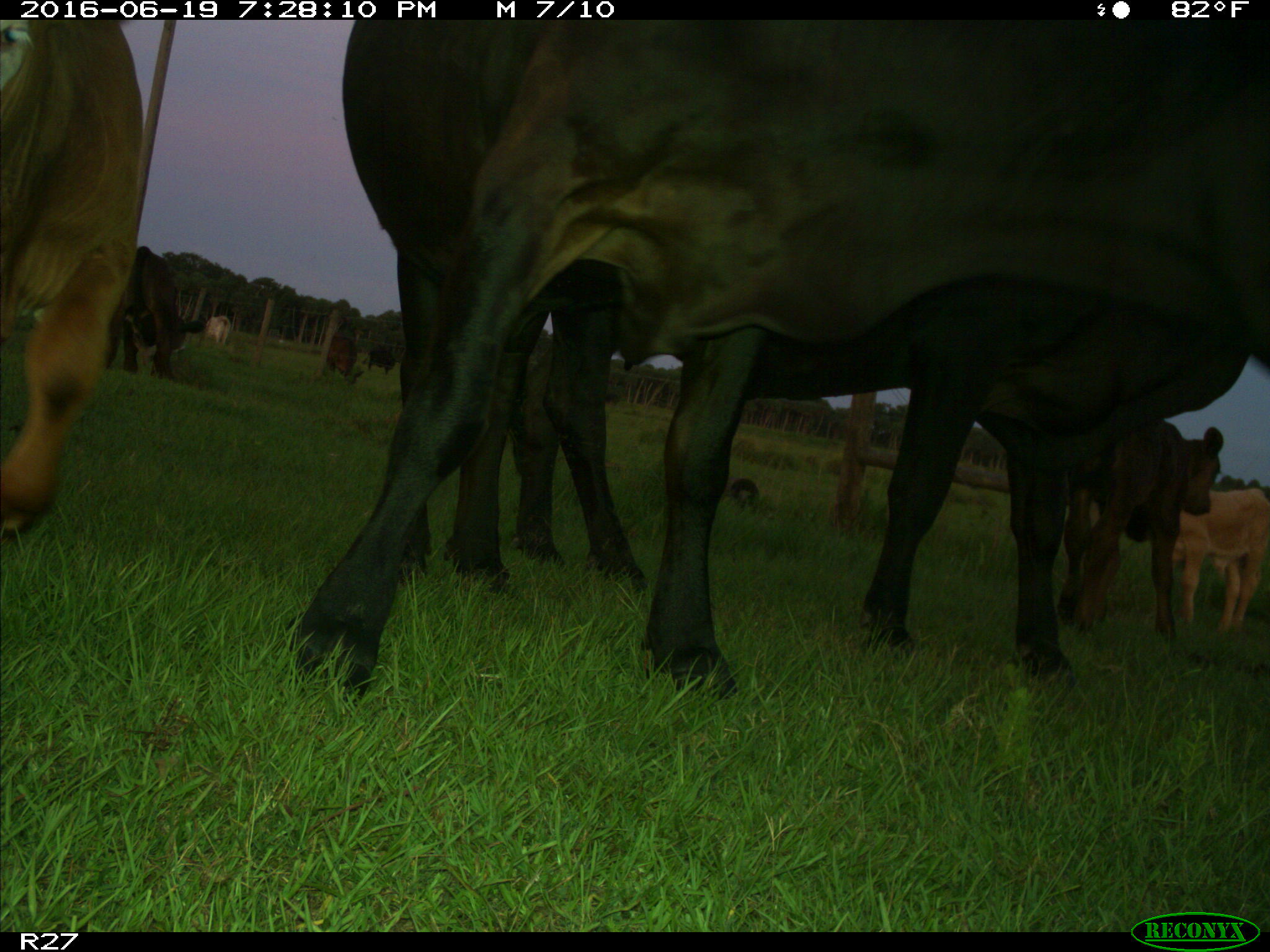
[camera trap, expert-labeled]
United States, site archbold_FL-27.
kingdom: Animalia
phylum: Chordata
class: Mammalia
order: Artiodactyla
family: Bovidae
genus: Bos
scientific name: Bos taurus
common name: domestic cow